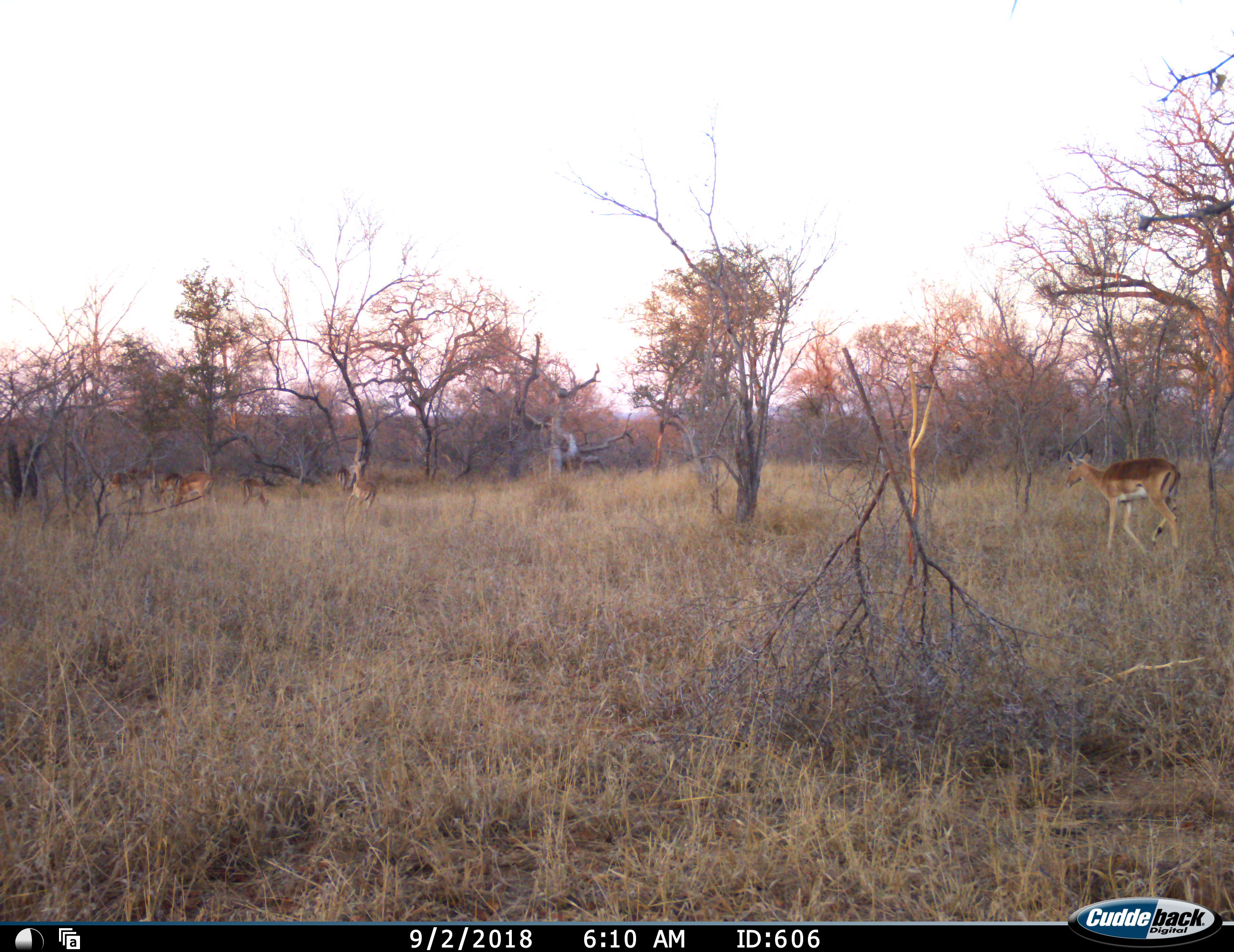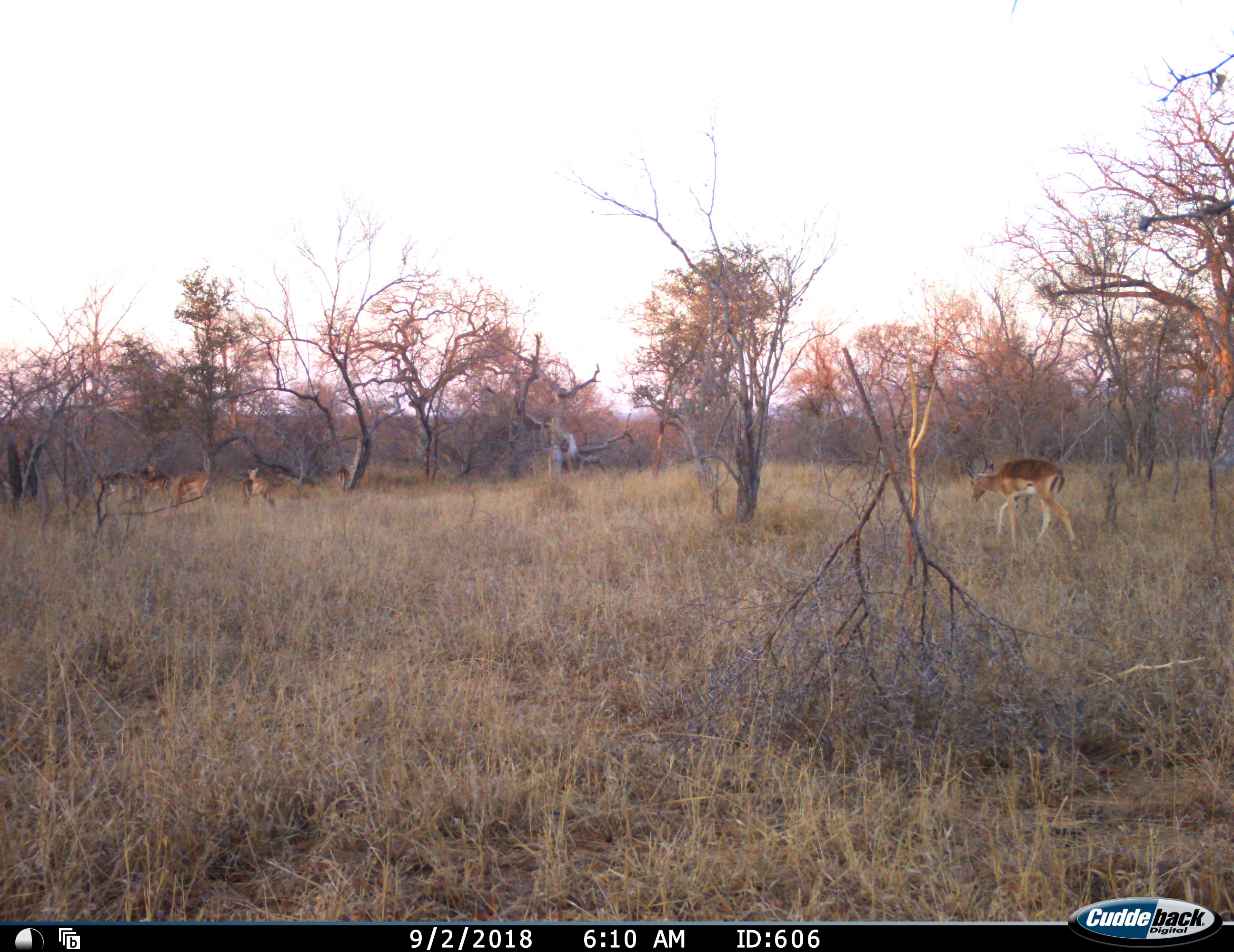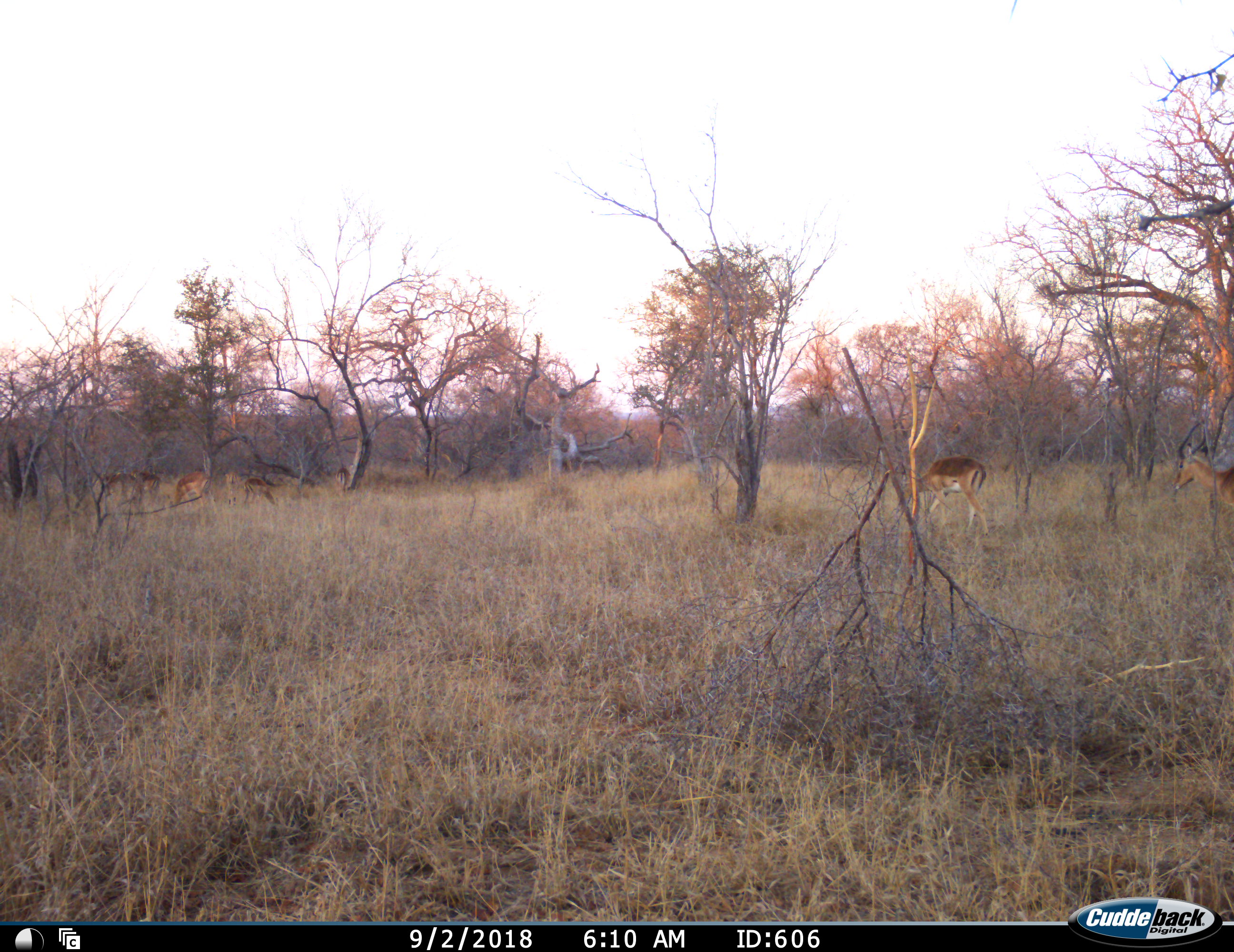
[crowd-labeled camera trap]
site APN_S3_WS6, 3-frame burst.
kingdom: Animalia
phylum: Chordata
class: Mammalia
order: Artiodactyla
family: Bovidae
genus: Aepyceros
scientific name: Aepyceros melampus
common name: impala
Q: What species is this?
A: Impala (Aepyceros melampus).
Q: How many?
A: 9.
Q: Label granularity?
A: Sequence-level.